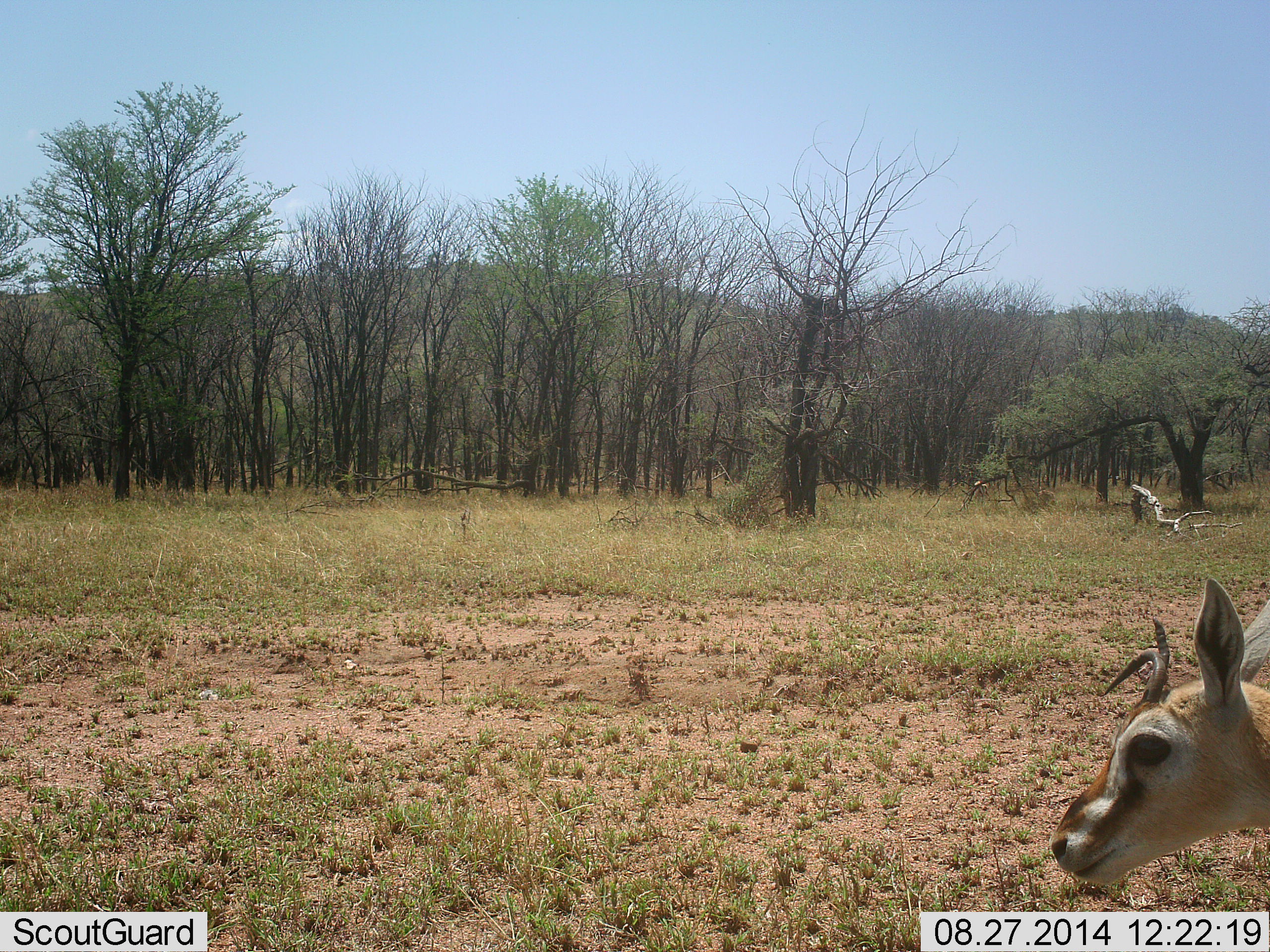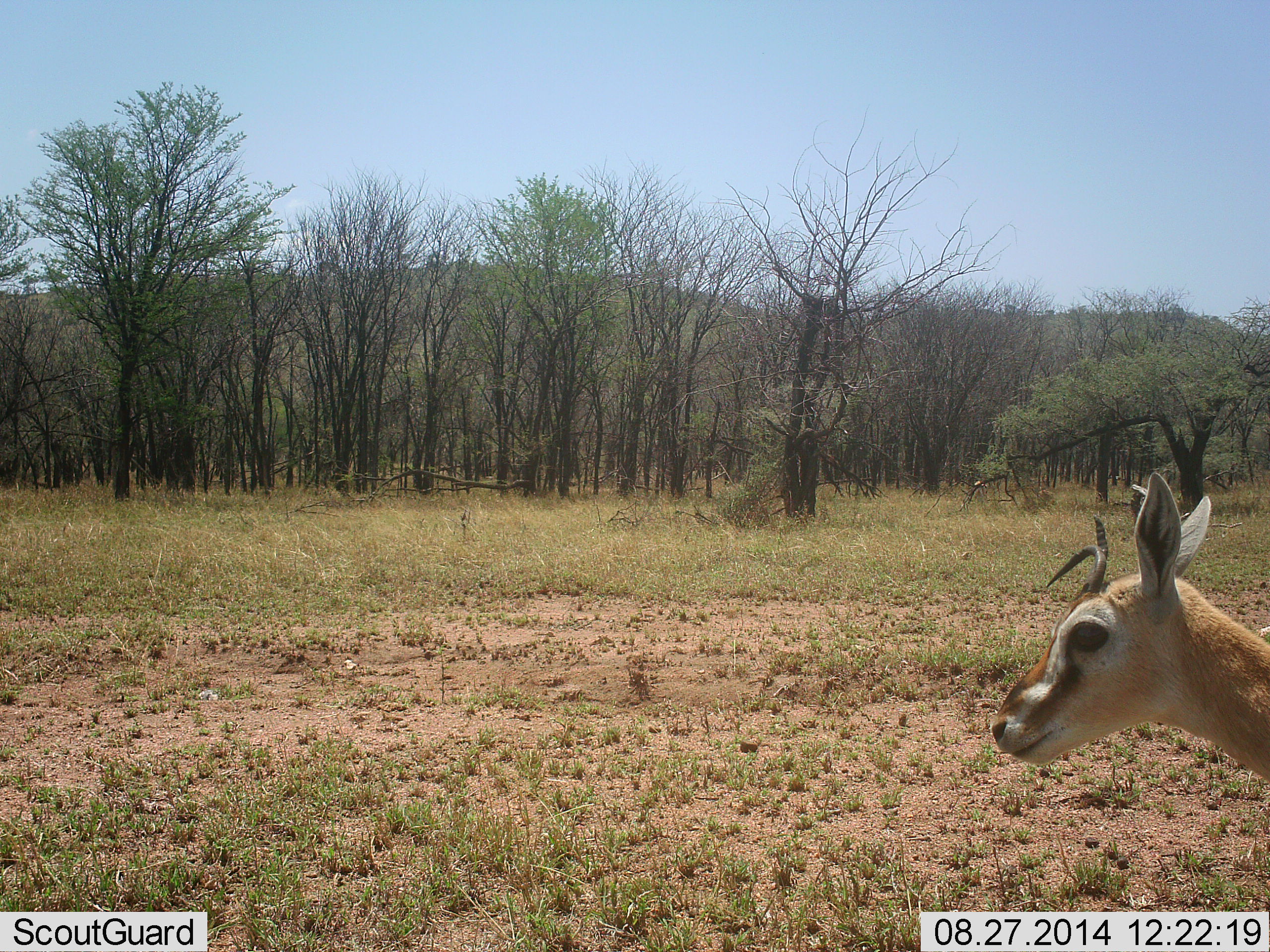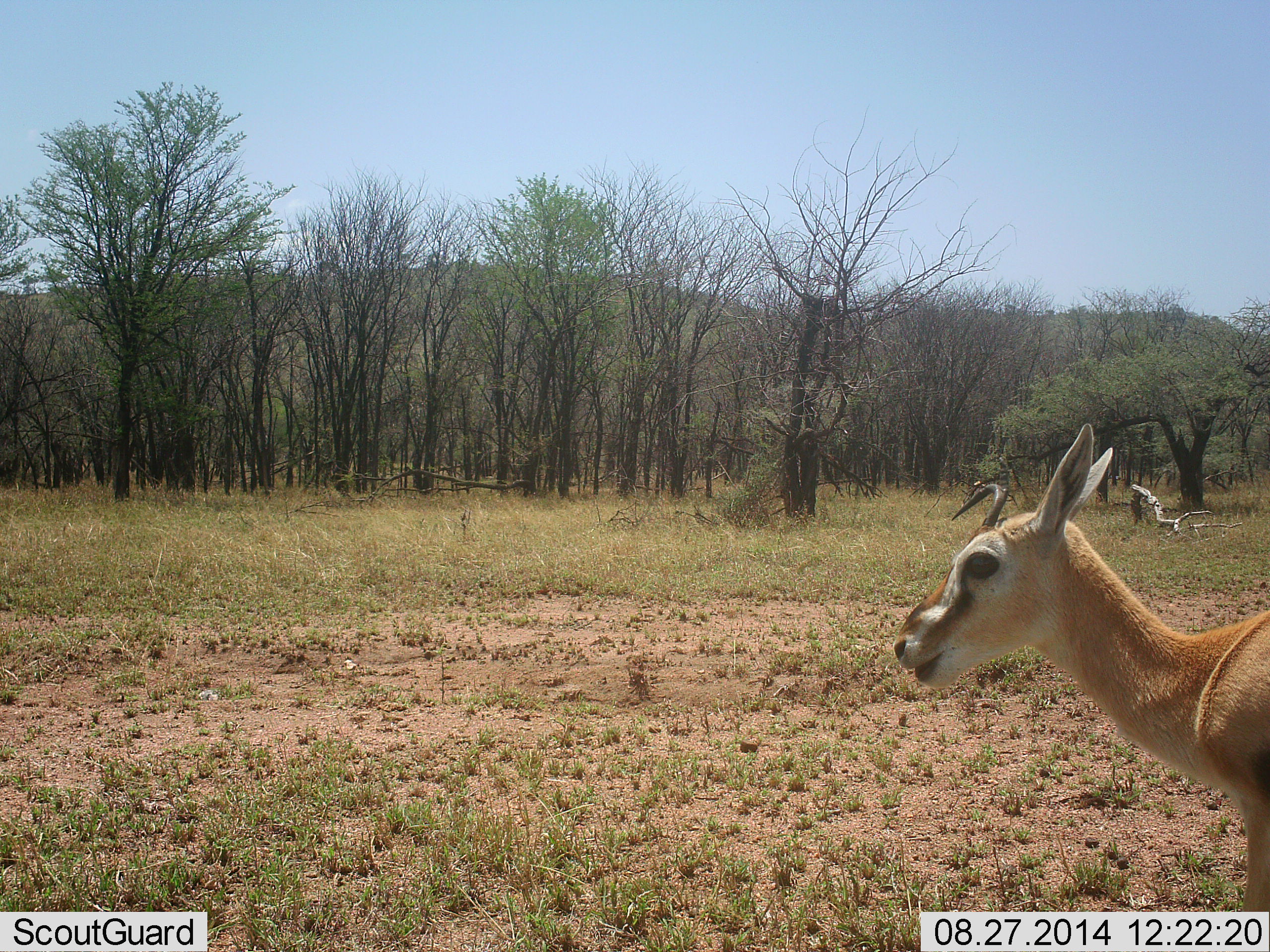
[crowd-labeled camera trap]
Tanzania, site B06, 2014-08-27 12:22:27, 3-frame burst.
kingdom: Animalia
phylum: Chordata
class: Mammalia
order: Artiodactyla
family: Bovidae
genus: Eudorcas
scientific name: Eudorcas thomsonii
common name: thomson's gazelle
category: gazellethomsons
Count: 1.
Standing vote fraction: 20%.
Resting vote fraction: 0%.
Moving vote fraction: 80%.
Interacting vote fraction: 0%.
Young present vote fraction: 0%.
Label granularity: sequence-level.